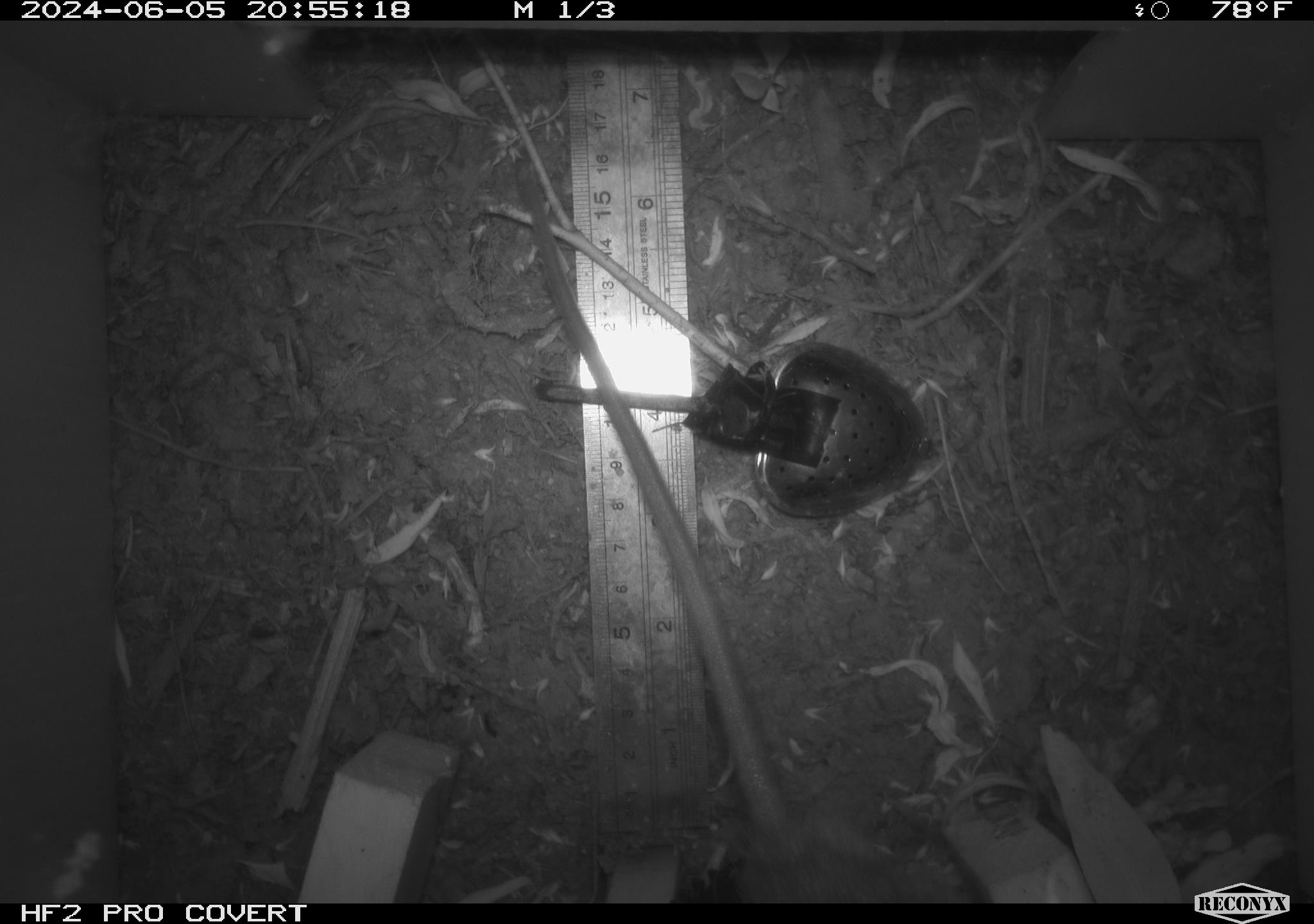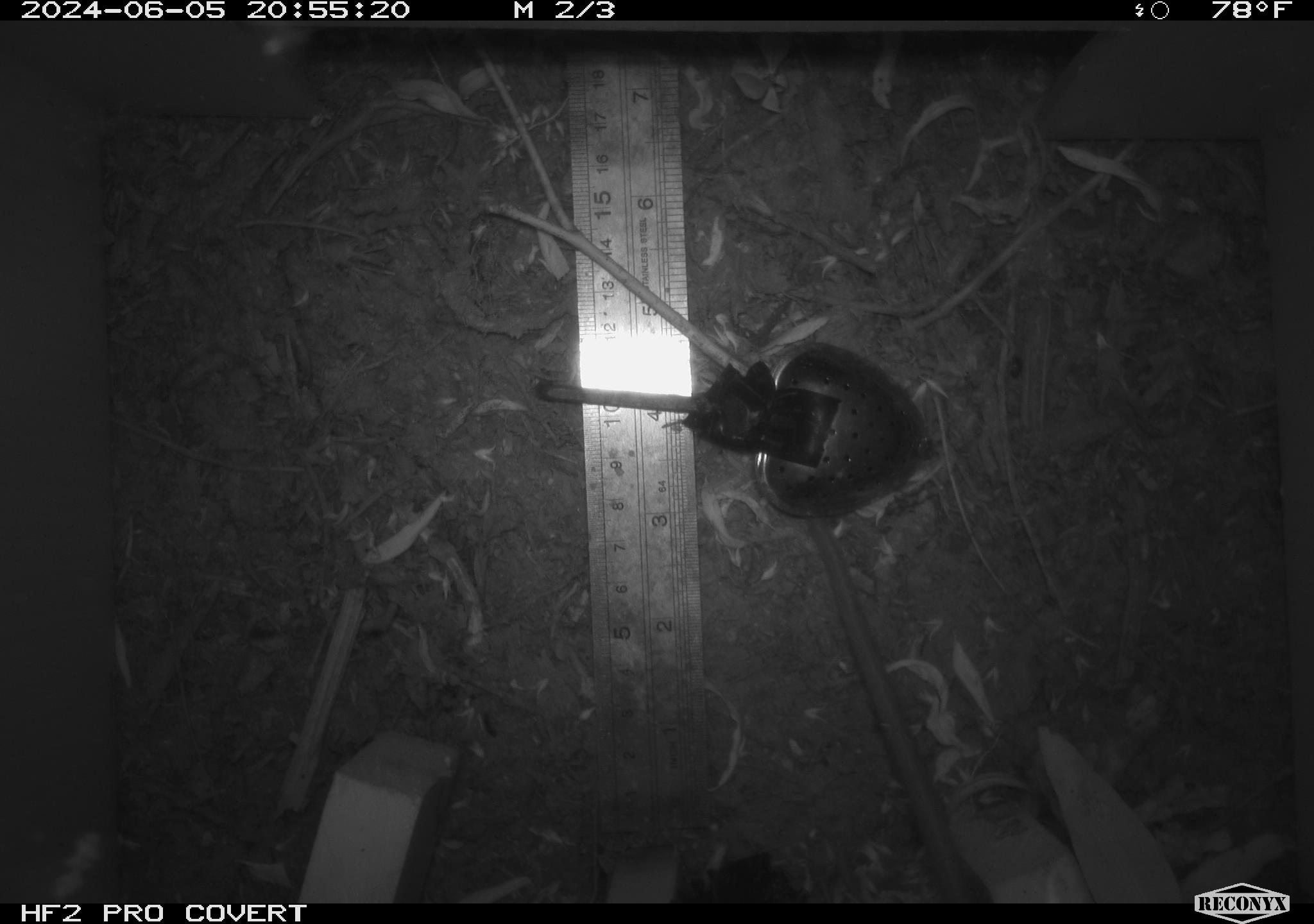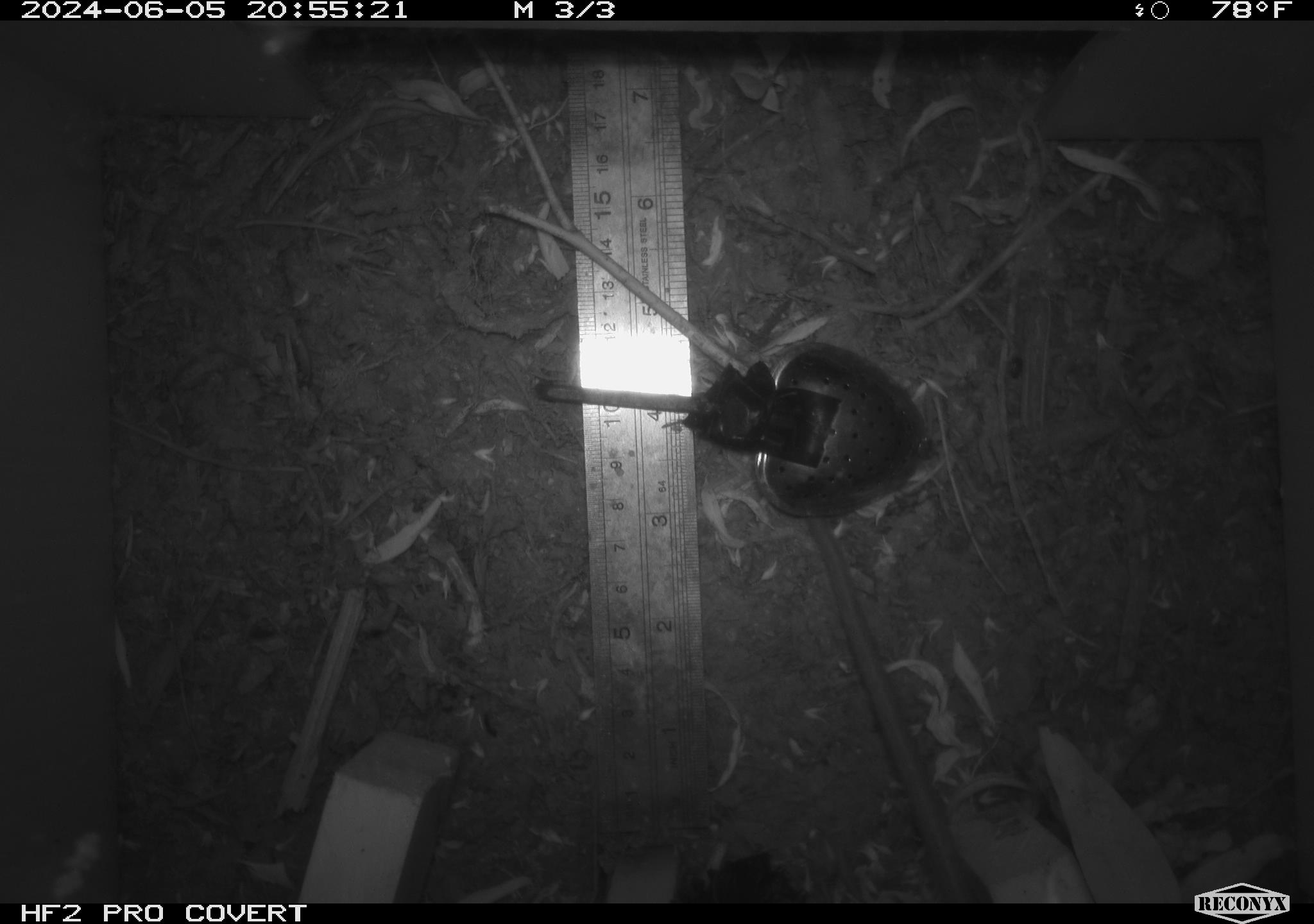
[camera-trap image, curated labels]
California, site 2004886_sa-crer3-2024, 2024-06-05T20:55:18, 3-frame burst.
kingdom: Animalia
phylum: Chordata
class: Mammalia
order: Rodentia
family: Muridae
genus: Rattus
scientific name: Rattus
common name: rat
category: rattus species